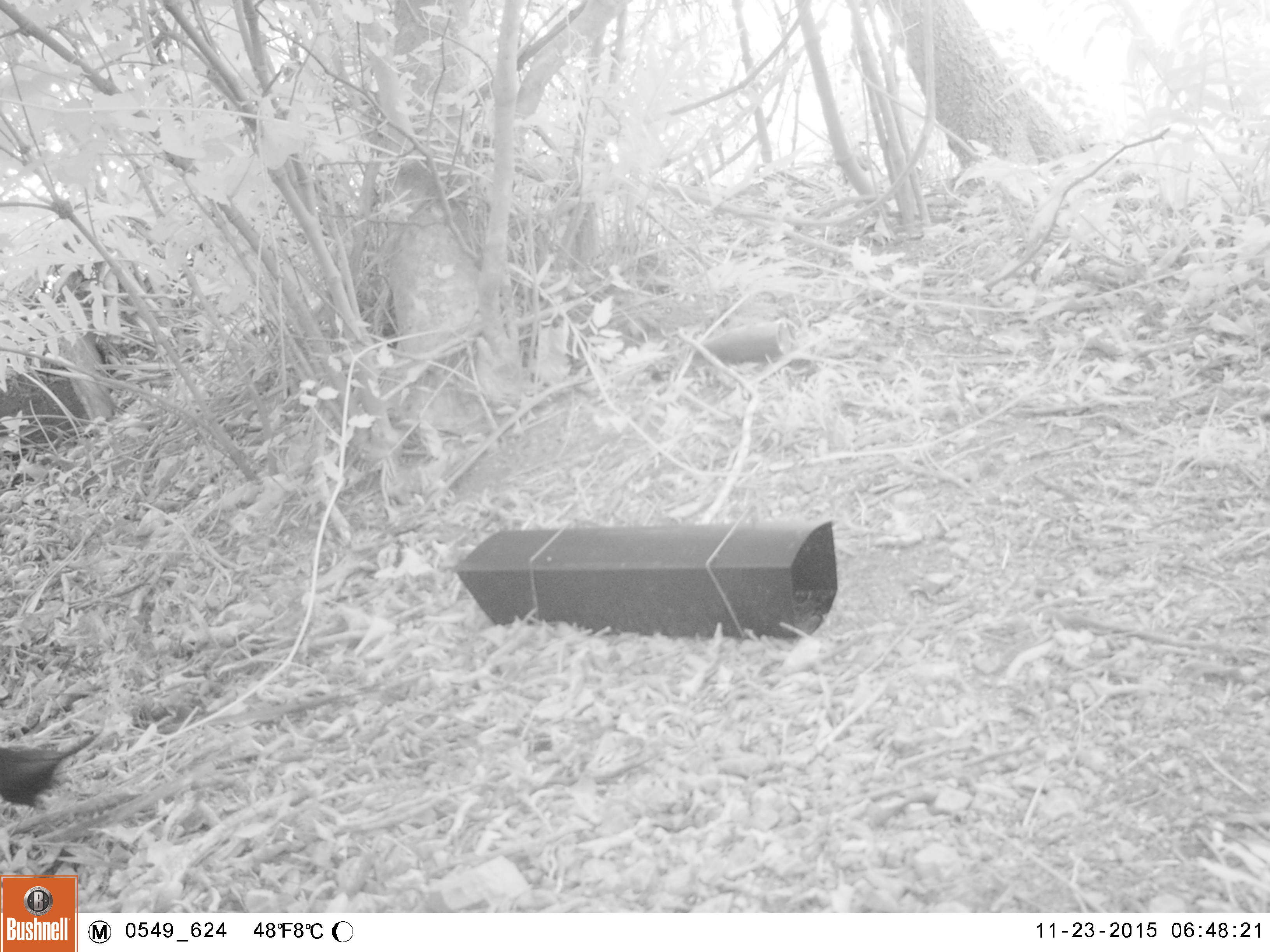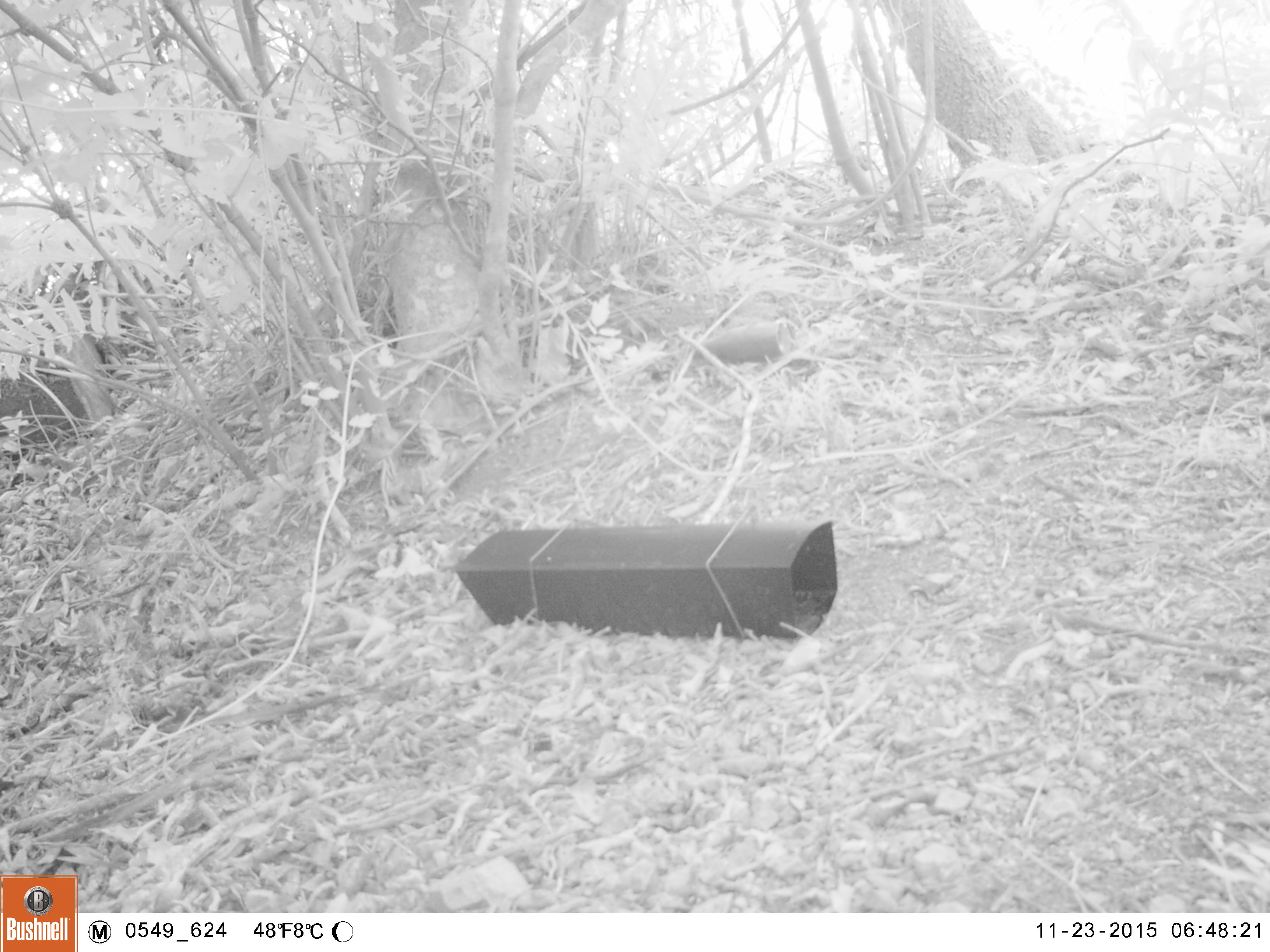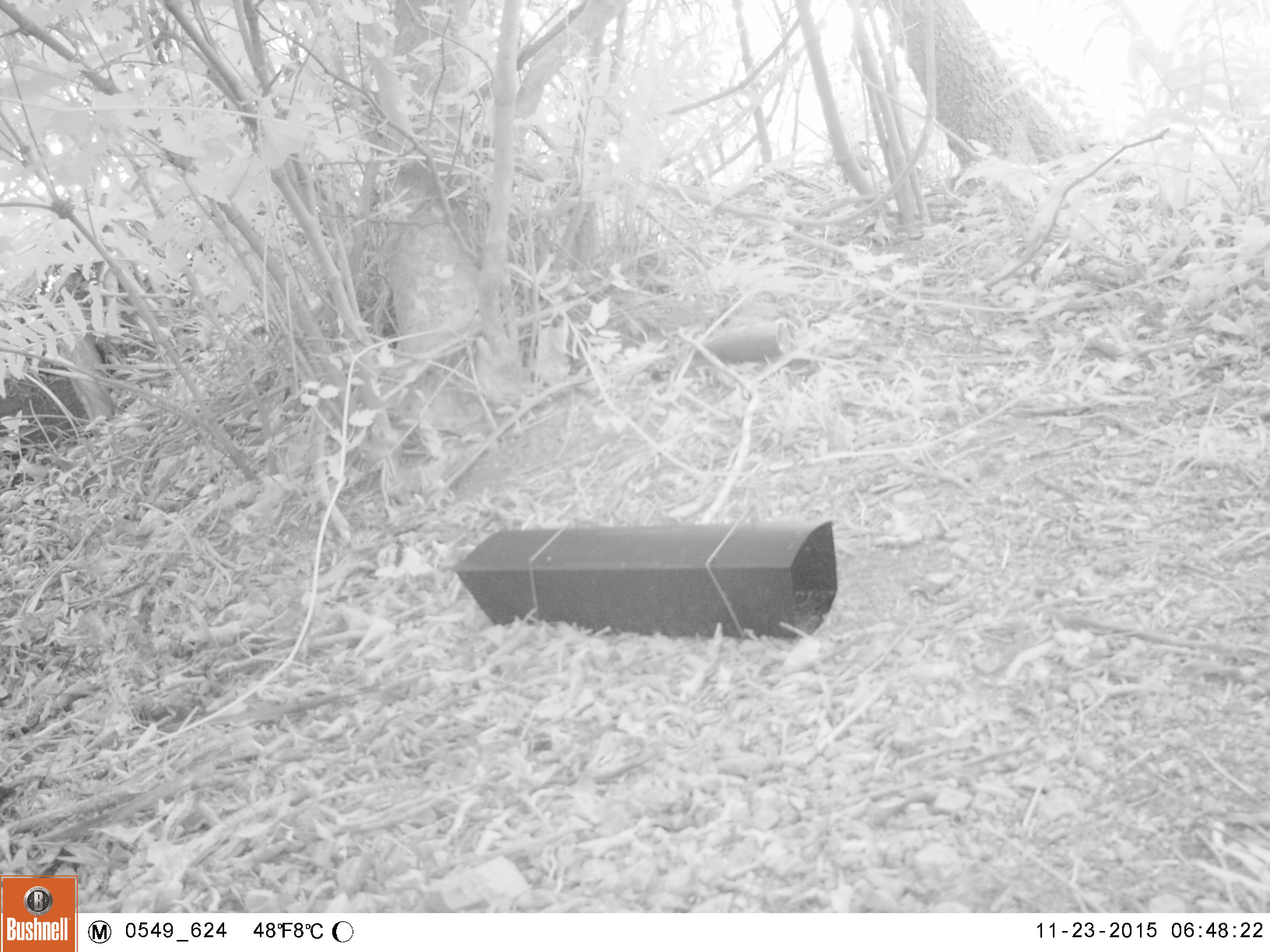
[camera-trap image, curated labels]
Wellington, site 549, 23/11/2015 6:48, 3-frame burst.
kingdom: Animalia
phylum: Chordata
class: Aves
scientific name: Aves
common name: bird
Bird (Aves).